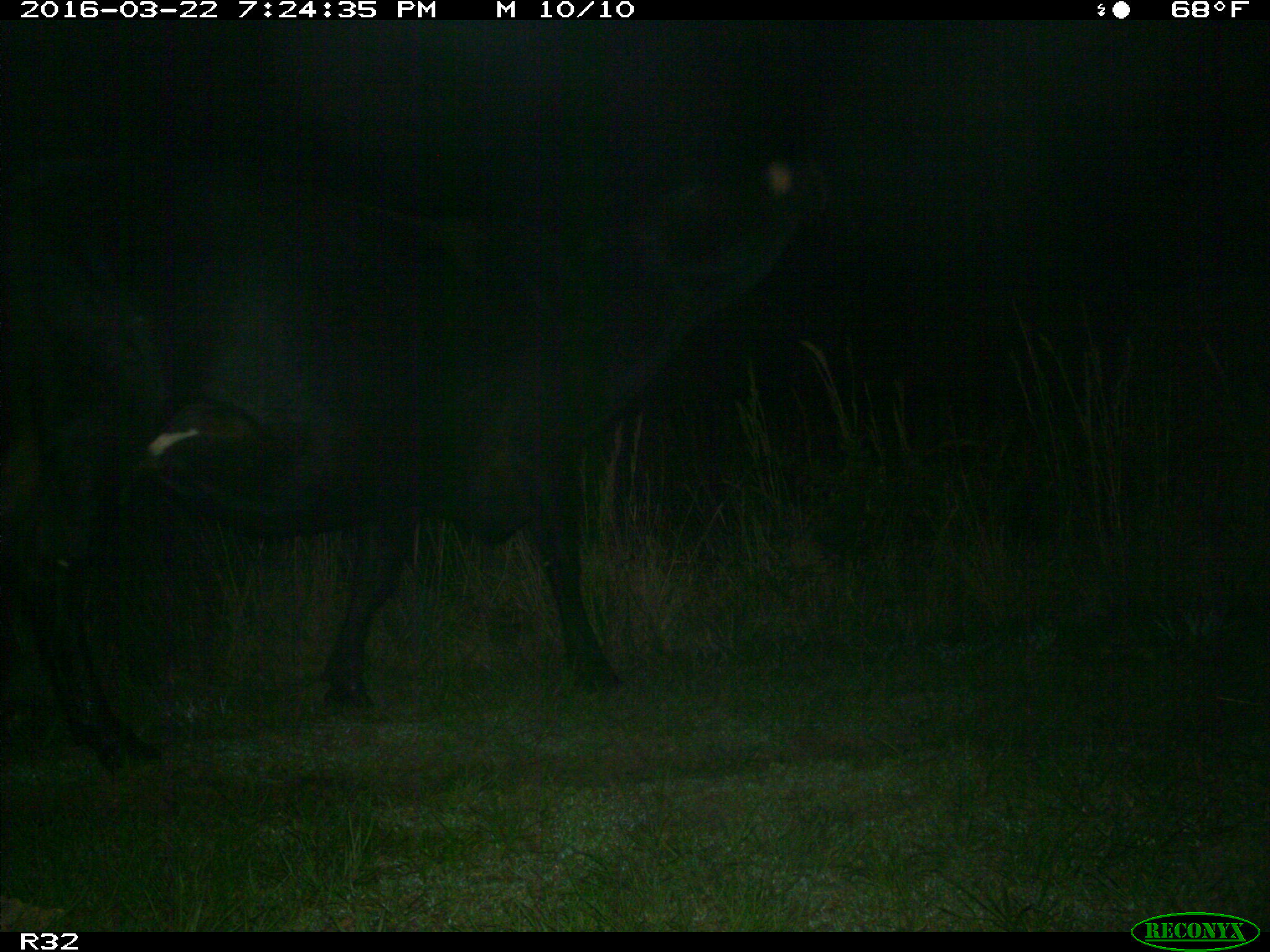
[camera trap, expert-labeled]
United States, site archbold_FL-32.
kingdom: Animalia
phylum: Chordata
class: Mammalia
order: Artiodactyla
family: Bovidae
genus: Bos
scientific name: Bos taurus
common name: domestic cow